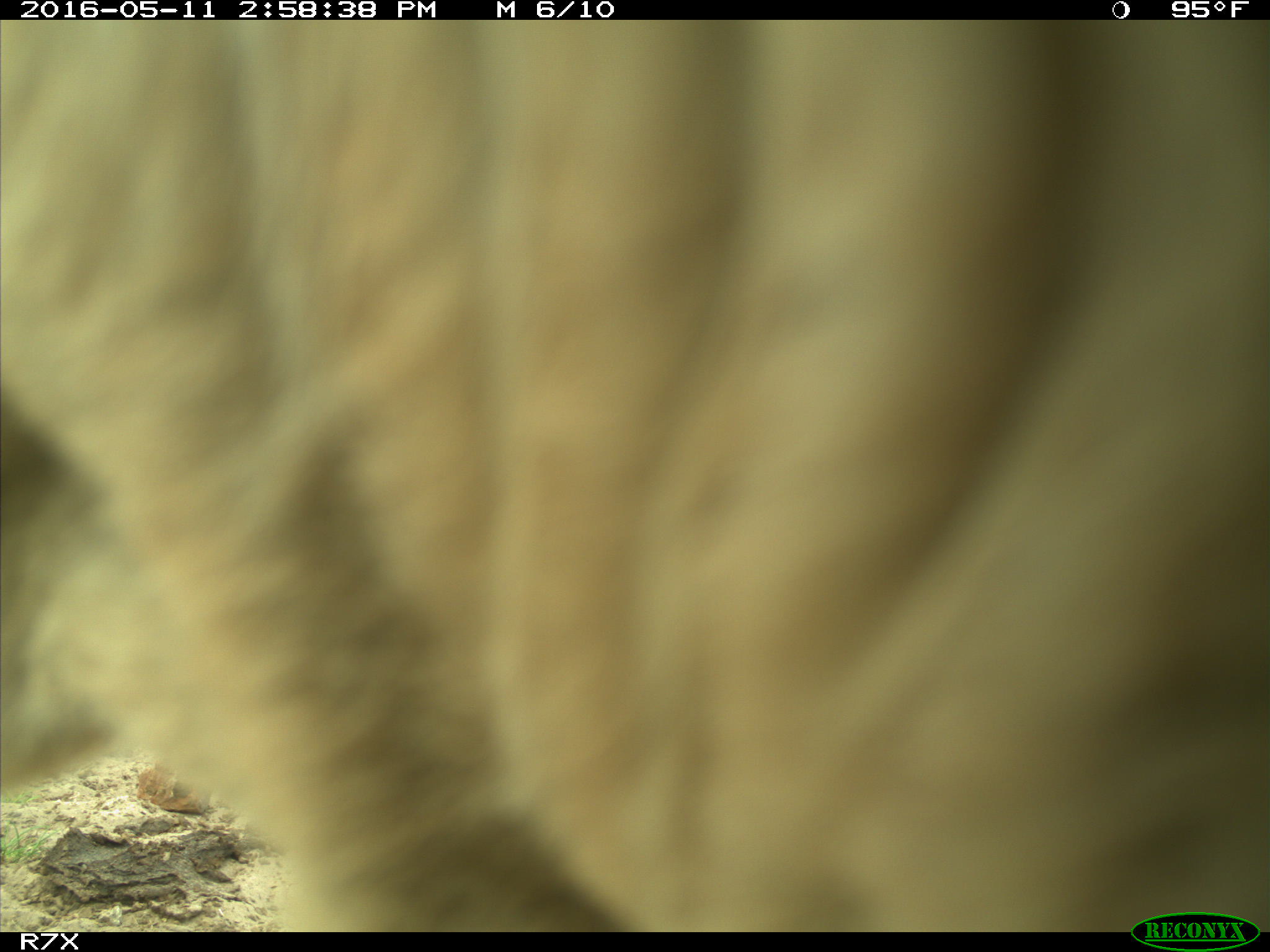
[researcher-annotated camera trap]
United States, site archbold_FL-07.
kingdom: Animalia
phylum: Chordata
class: Mammalia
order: Artiodactyla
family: Bovidae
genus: Bos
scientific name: Bos taurus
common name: domestic cow